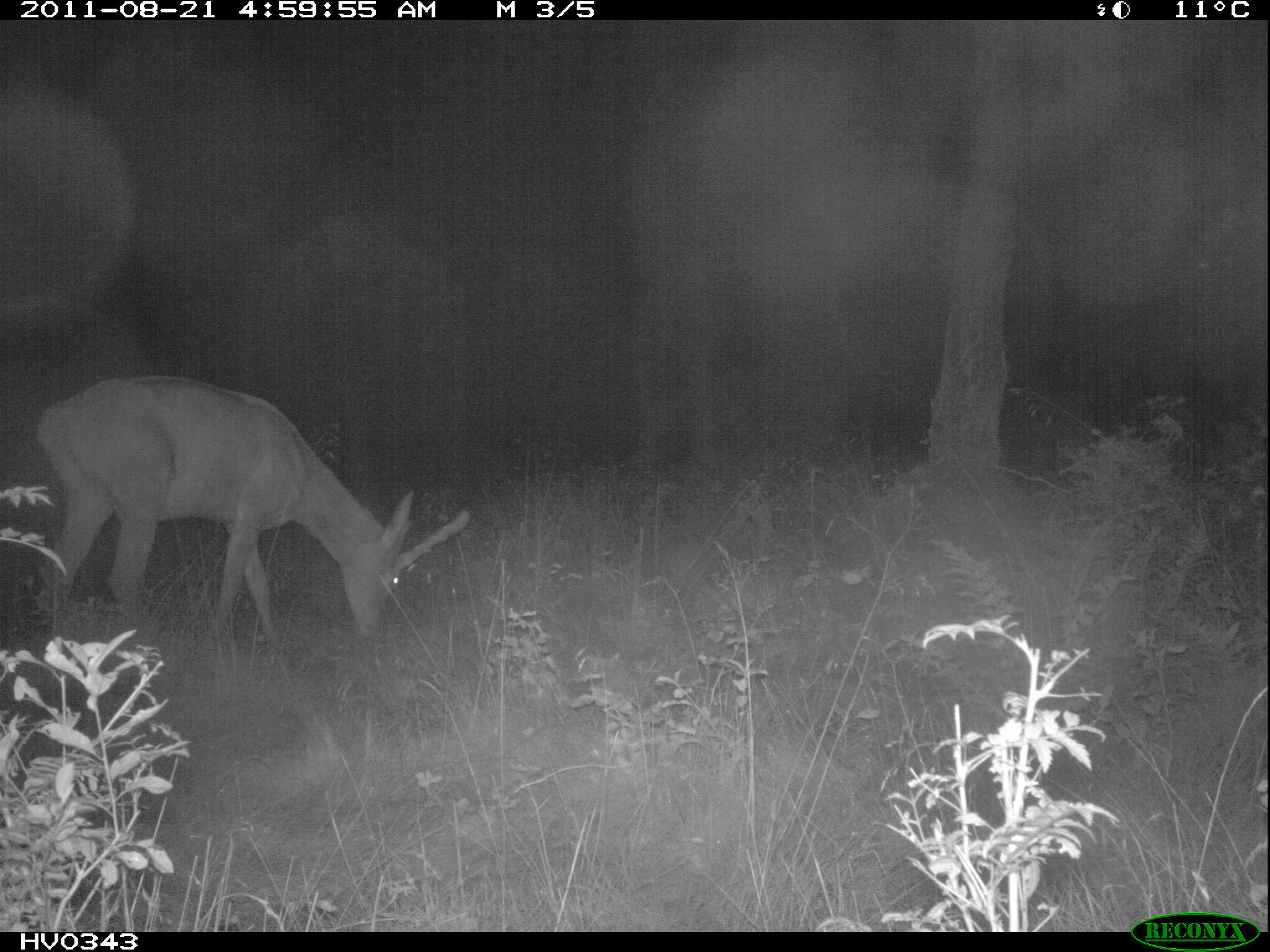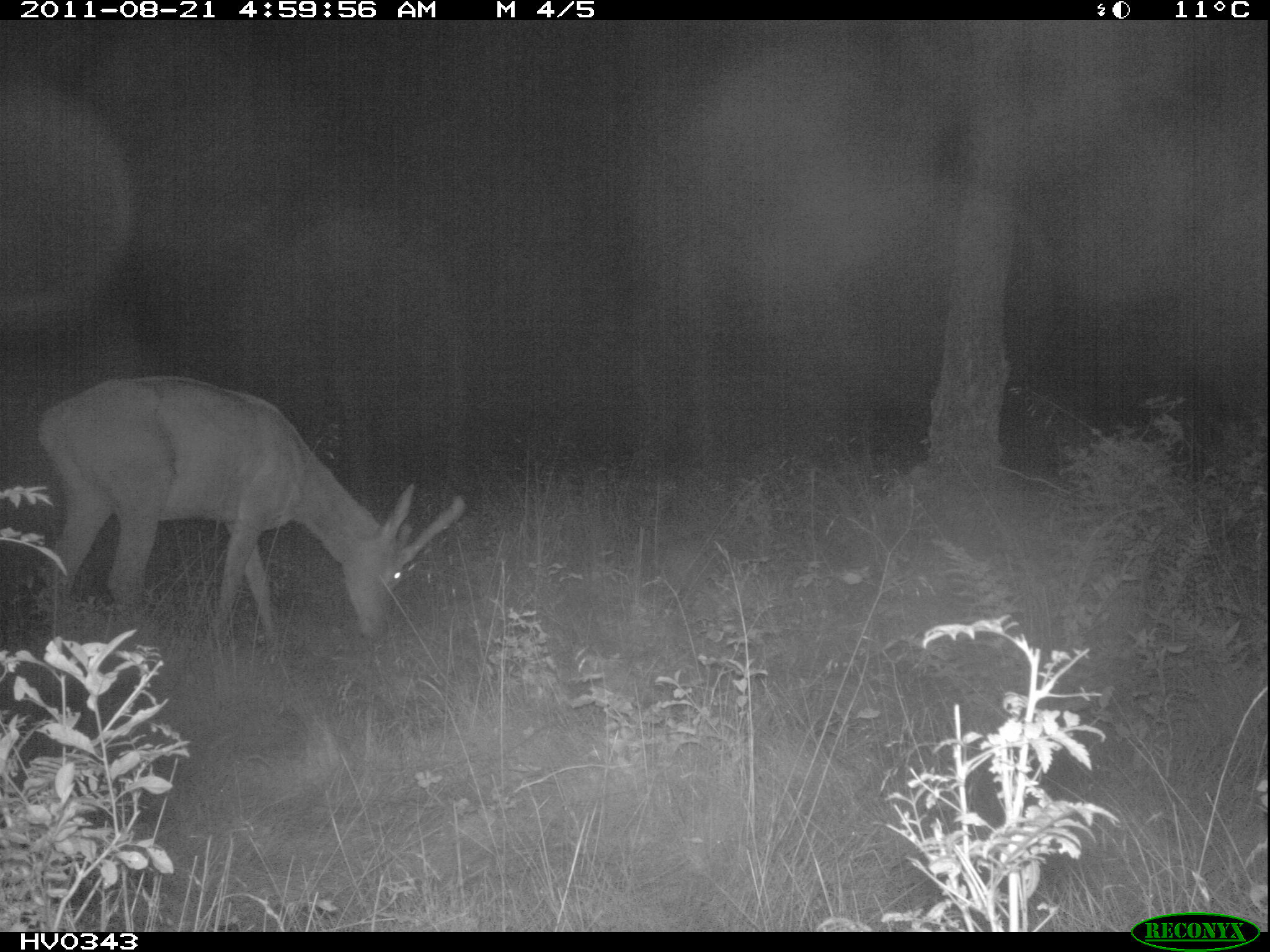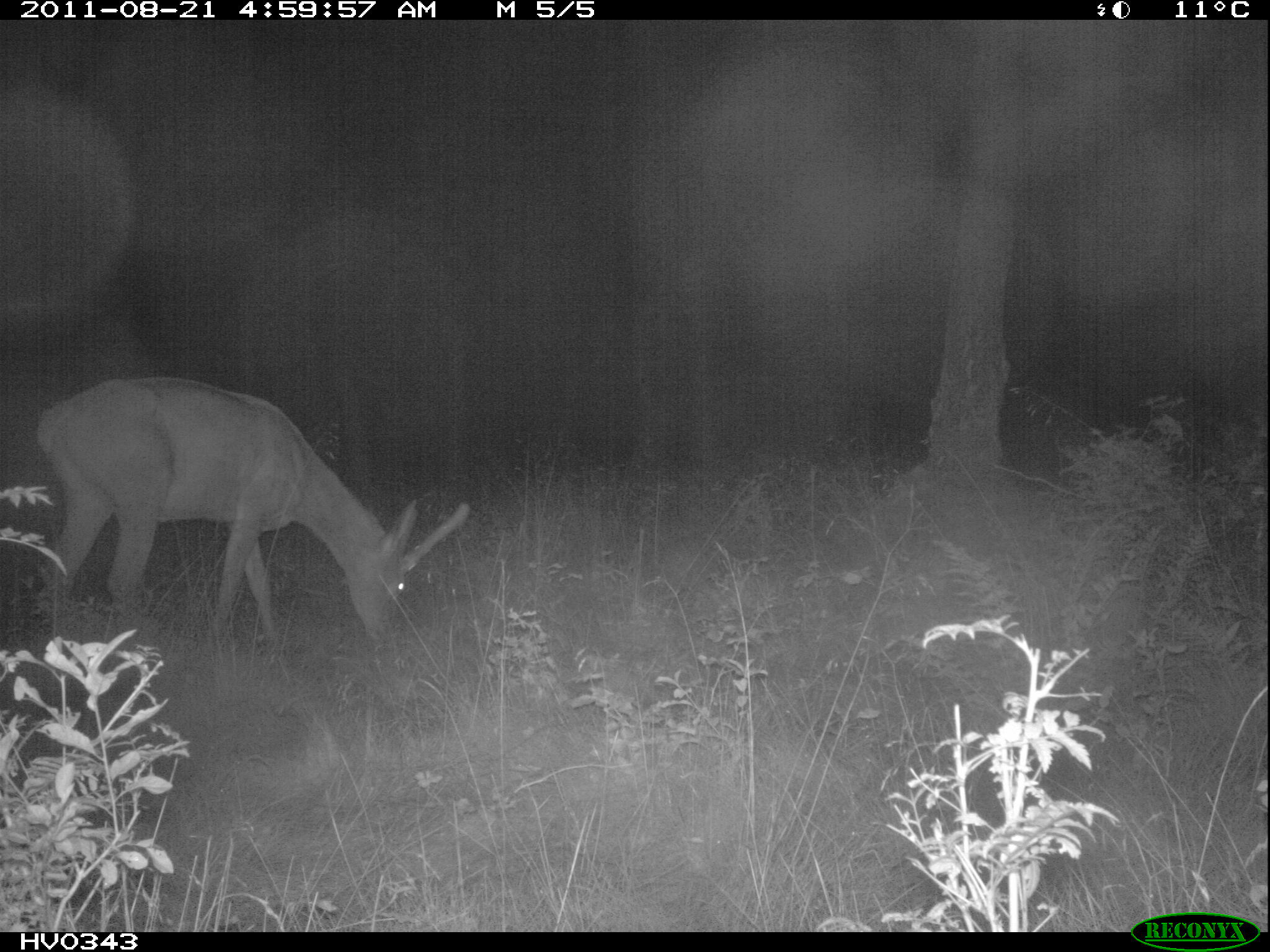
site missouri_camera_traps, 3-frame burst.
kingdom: Animalia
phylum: Chordata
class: Mammalia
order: Artiodactyla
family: Cervidae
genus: Cervus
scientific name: Cervus elaphus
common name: red deer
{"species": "red deer (Cervus elaphus)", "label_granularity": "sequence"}